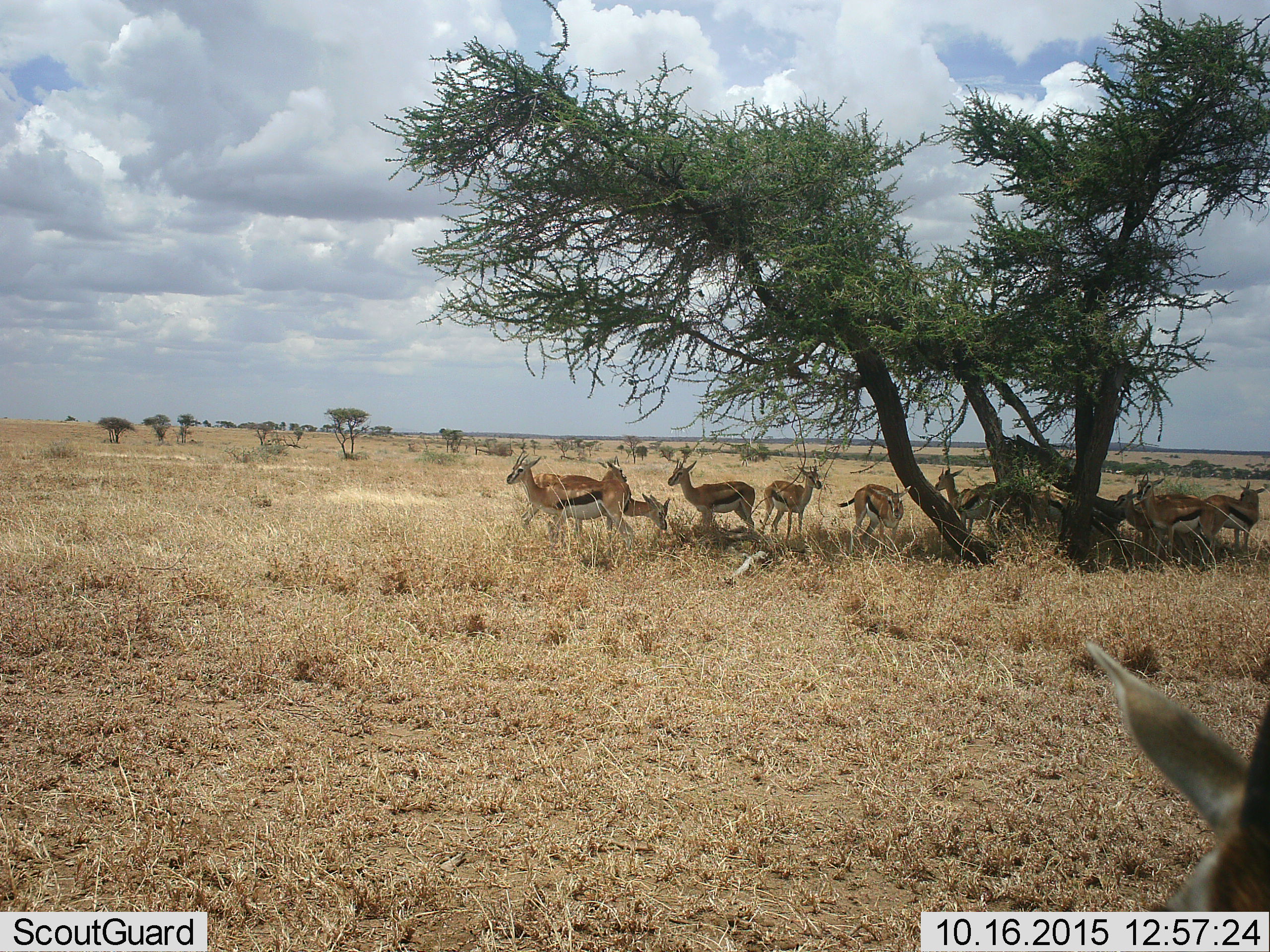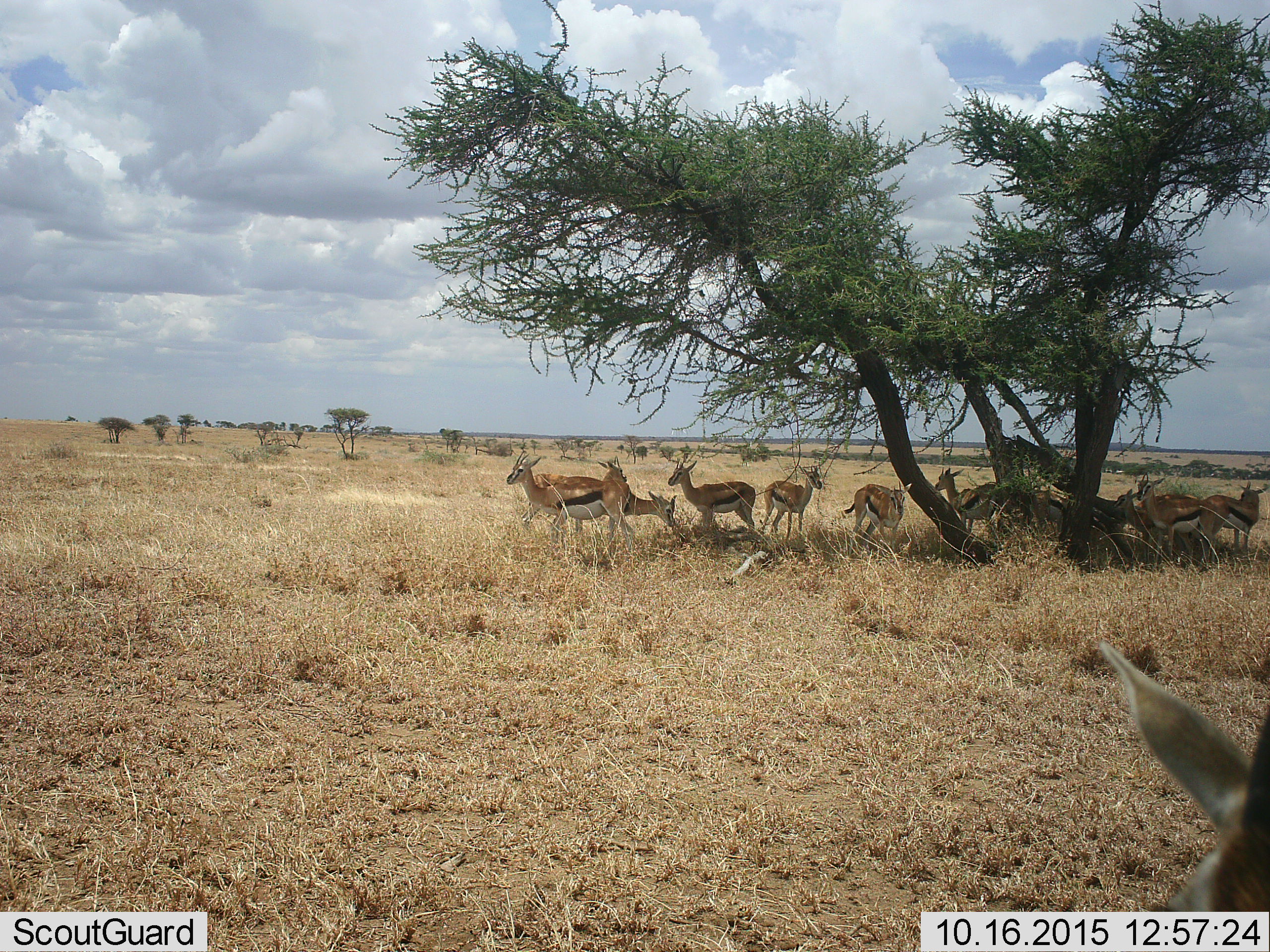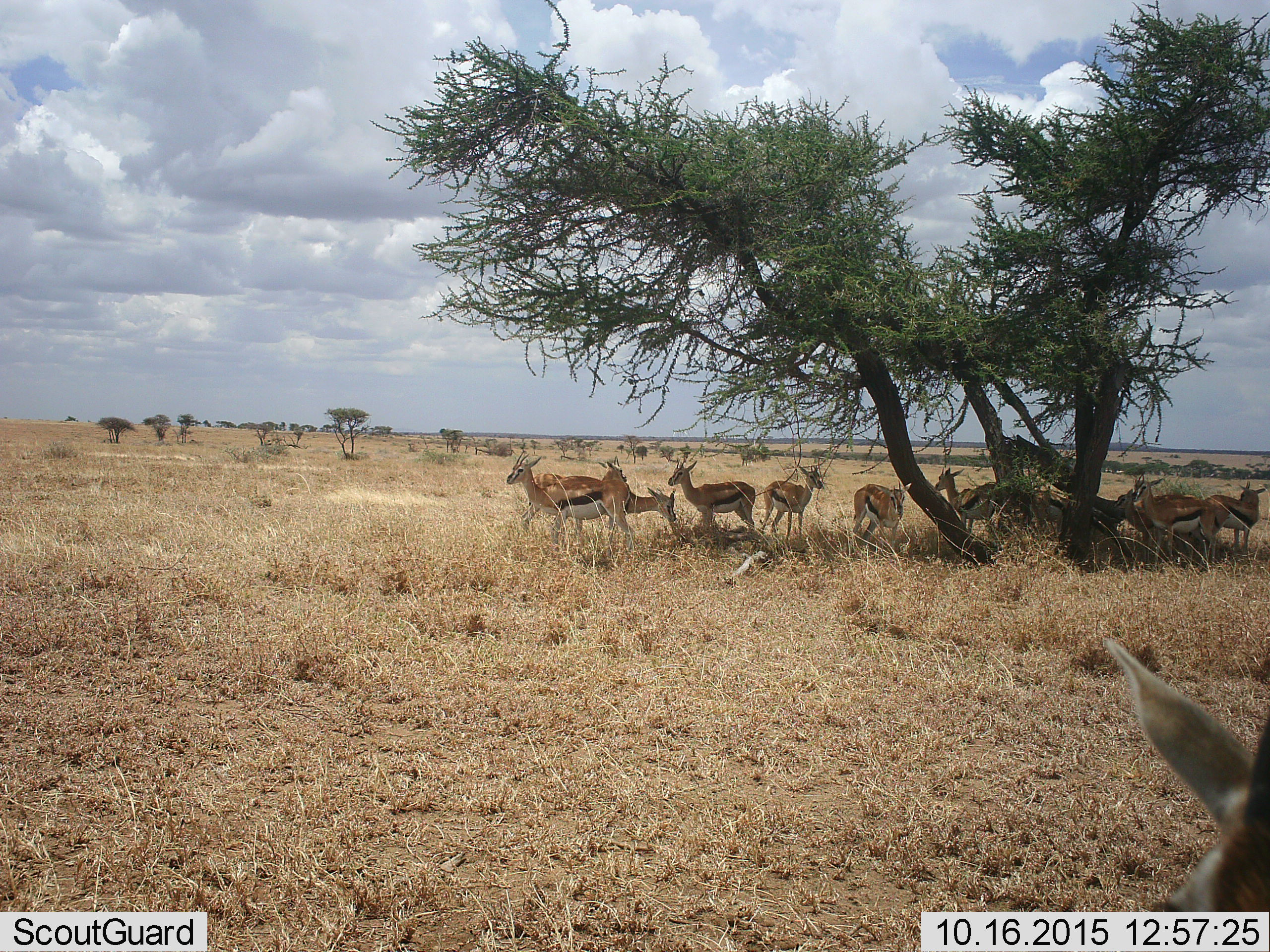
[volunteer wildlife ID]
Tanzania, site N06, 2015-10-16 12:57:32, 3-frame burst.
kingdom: Animalia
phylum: Chordata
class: Mammalia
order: Artiodactyla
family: Bovidae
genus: Eudorcas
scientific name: Eudorcas thomsonii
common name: thomson's gazelle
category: gazellethomsons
Gazellethomsons (thomson's gazelle) (Eudorcas thomsonii), count 11-50. Behavior (volunteer vote fractions): standing 100%, resting 22%, moving 22%, interacting 0%. Young present (vote fraction): 22%. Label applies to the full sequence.